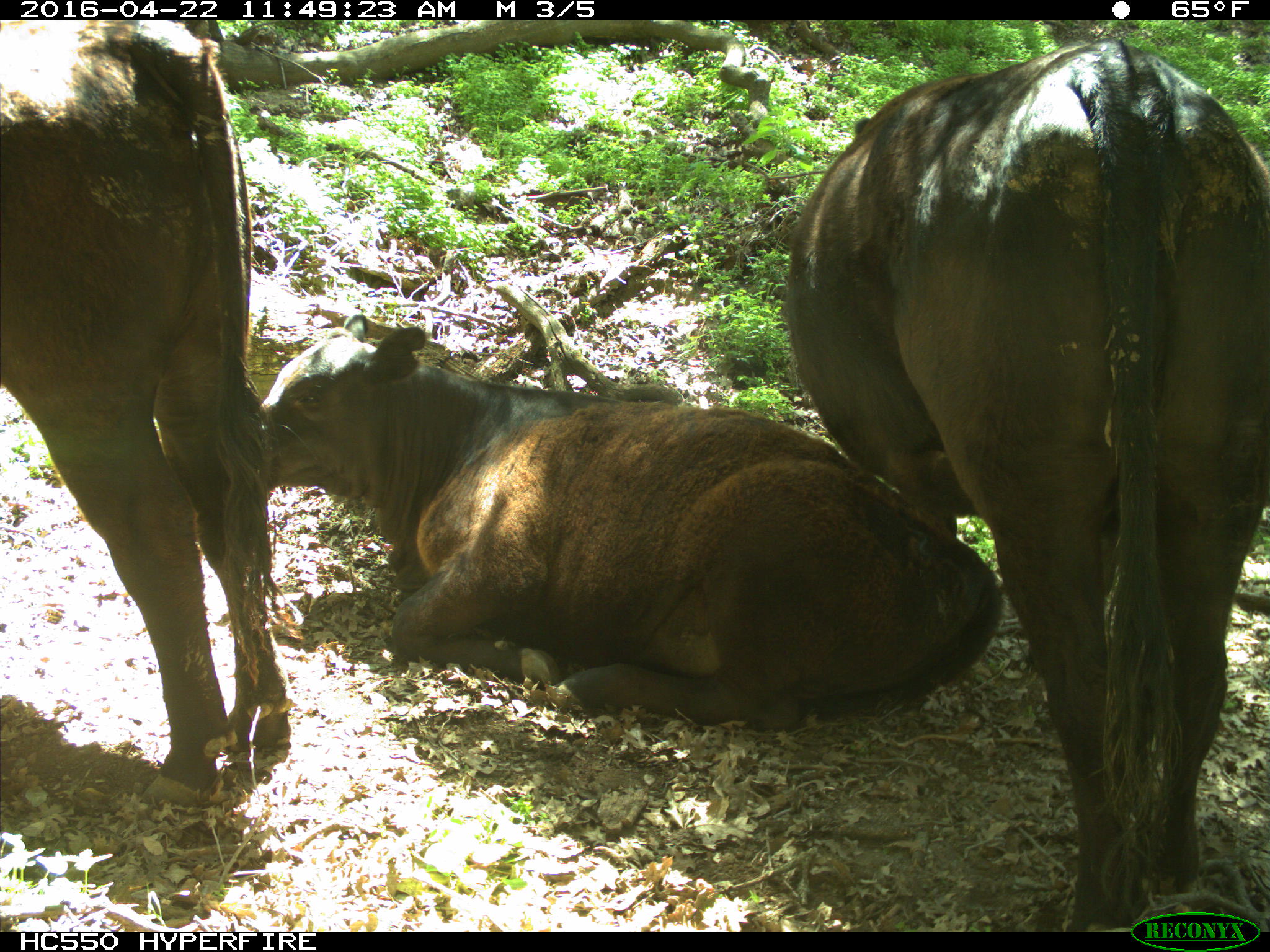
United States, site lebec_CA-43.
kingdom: Animalia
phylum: Chordata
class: Mammalia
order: Artiodactyla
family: Bovidae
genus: Bos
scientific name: Bos taurus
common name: domestic cow